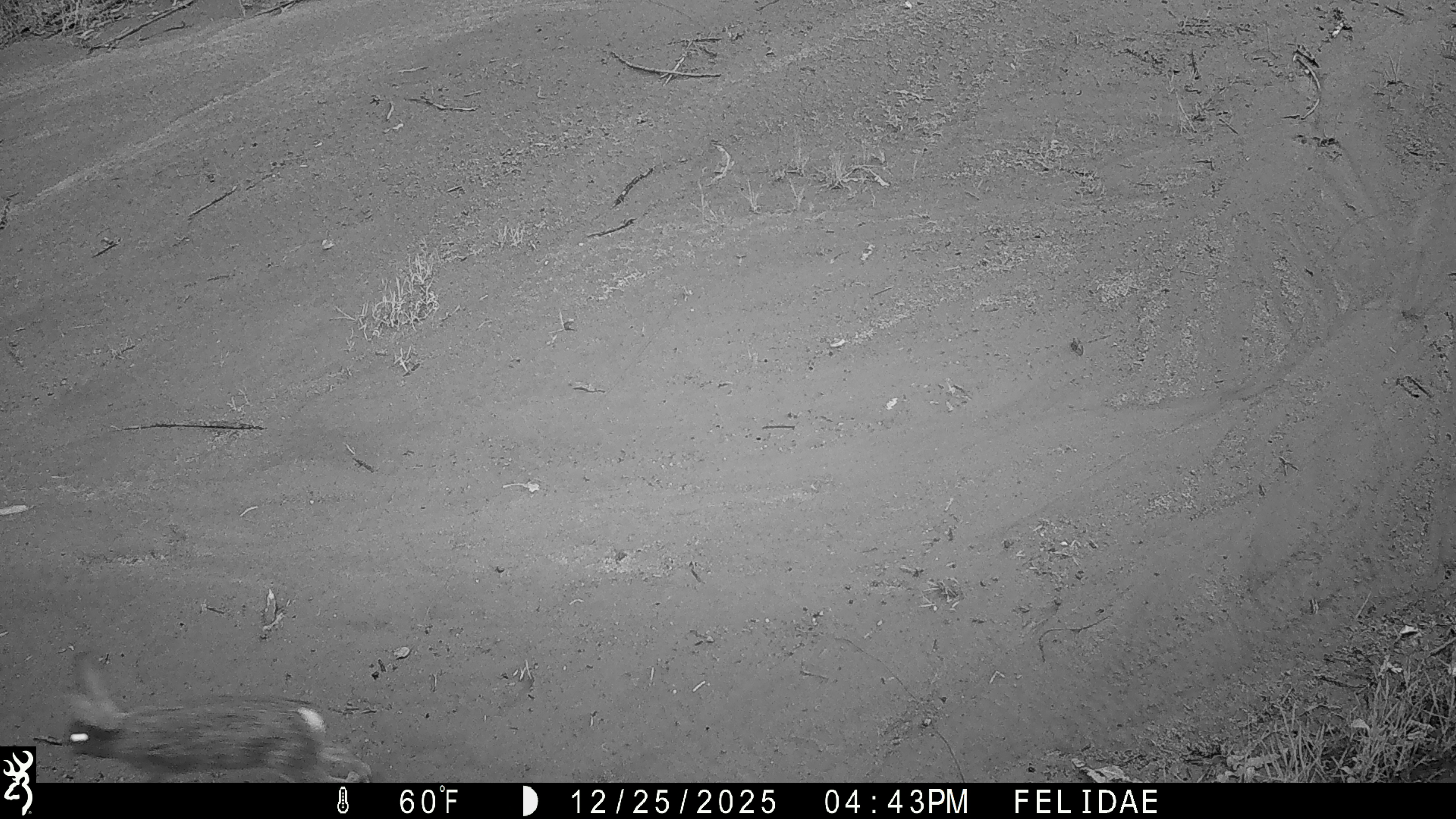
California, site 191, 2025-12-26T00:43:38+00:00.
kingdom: Animalia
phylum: Chordata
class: Mammalia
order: Lagomorpha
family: Leporidae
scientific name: Leporidae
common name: rabbit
Rabbit (Leporidae).